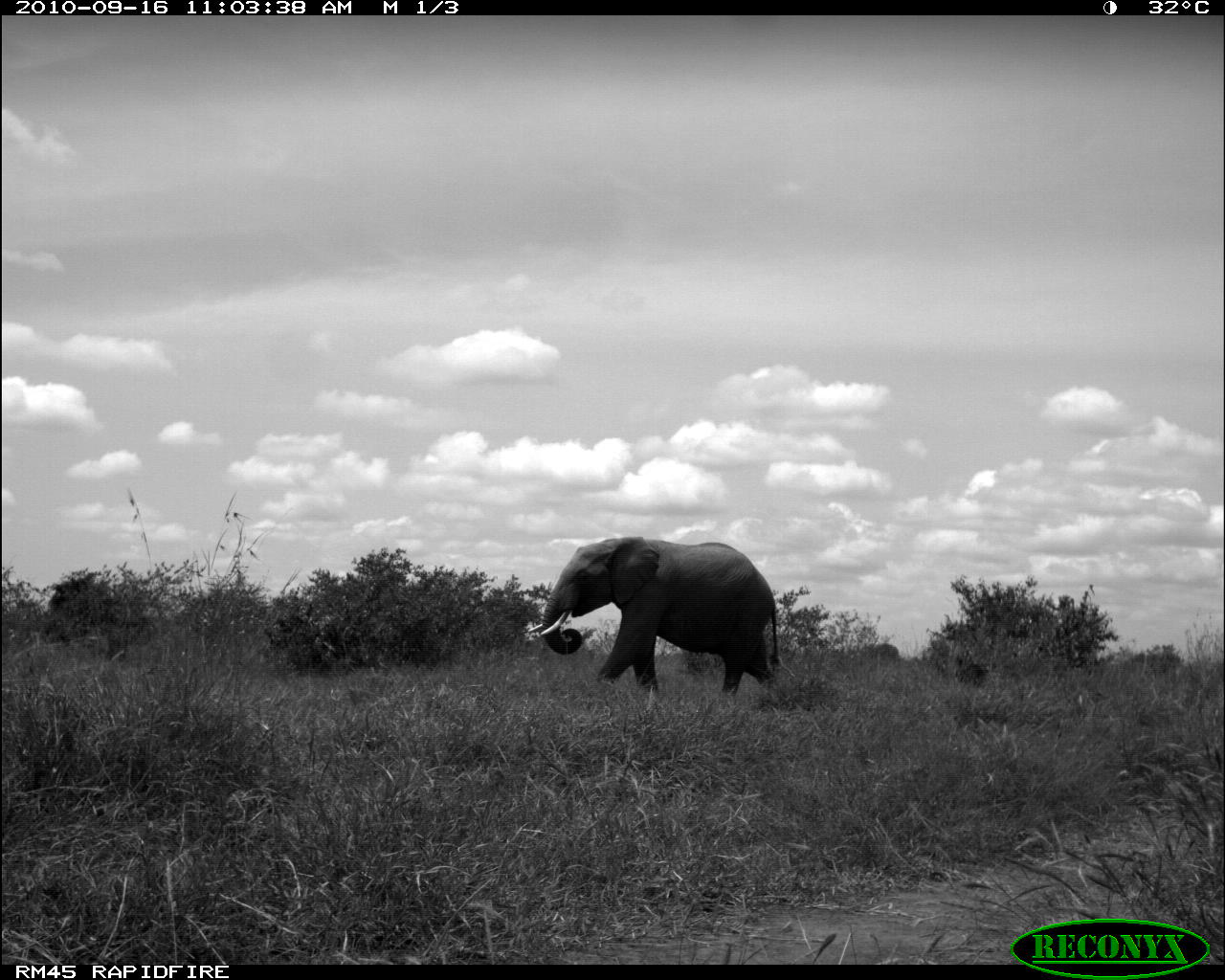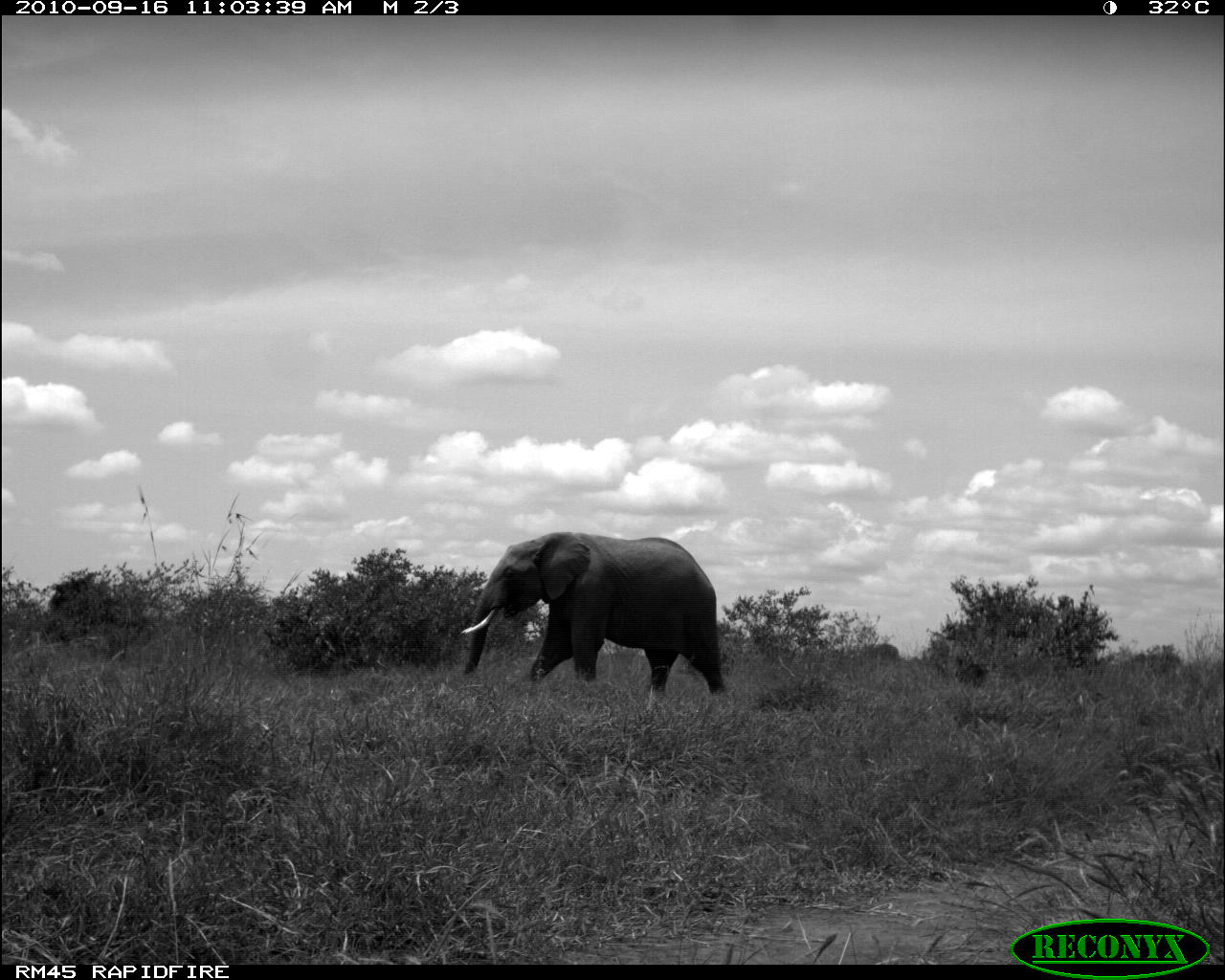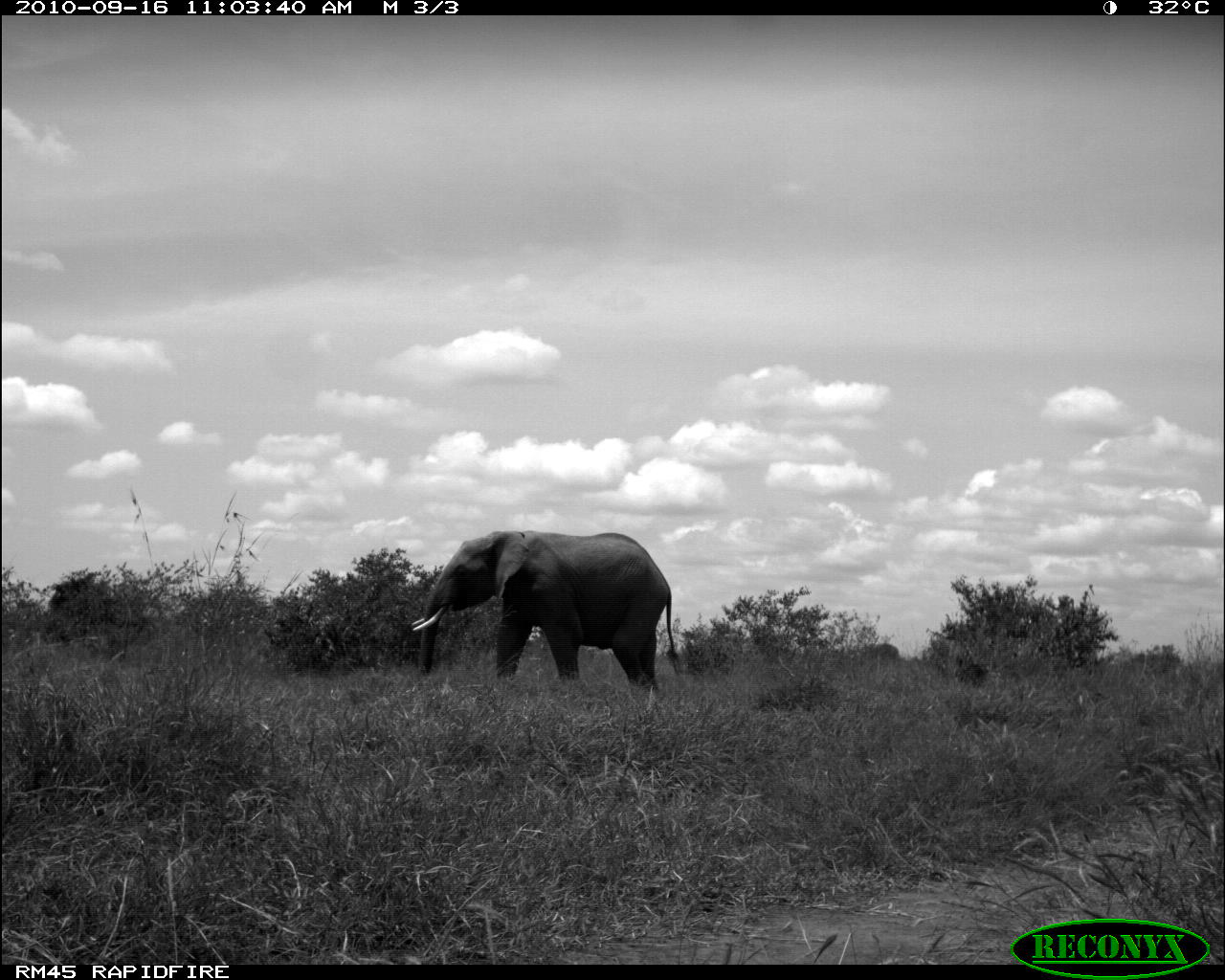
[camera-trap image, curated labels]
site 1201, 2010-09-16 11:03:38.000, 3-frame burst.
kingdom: Animalia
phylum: Chordata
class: Mammalia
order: Proboscidea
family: Elephantidae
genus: Loxodonta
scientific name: Loxodonta africana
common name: african bush elephant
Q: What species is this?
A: Loxodonta africana (african bush elephant).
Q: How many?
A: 1.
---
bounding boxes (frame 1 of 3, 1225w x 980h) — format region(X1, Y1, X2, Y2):
loxodonta africana: region(527, 533, 781, 695)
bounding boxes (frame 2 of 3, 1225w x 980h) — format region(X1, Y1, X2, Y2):
loxodonta africana: region(458, 529, 725, 690)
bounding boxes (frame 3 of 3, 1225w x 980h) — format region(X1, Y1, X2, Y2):
loxodonta africana: region(410, 529, 683, 693)